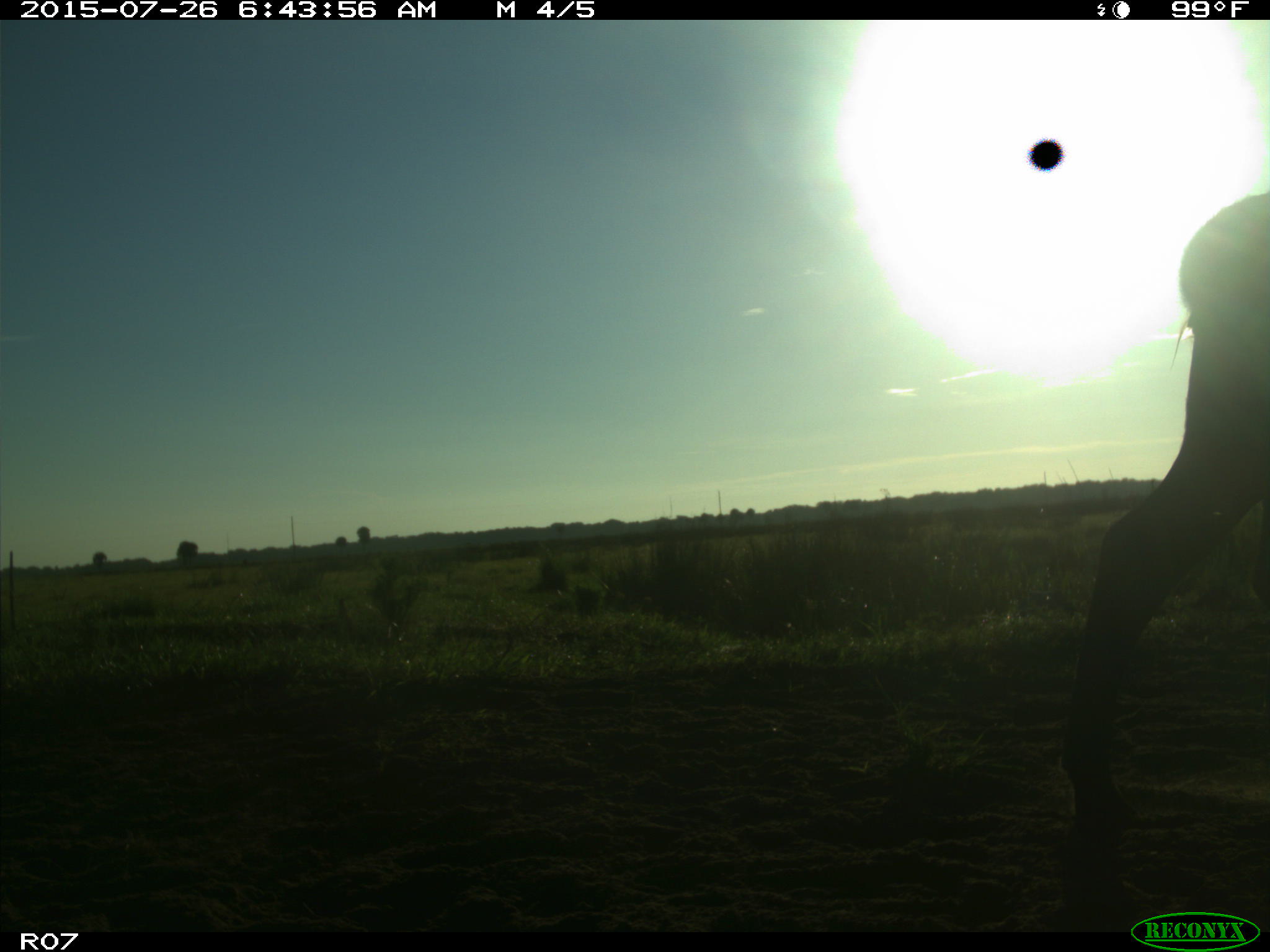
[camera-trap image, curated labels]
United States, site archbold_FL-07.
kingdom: Animalia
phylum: Chordata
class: Mammalia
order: Artiodactyla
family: Bovidae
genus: Bos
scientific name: Bos taurus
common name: domestic cow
Bos taurus (domestic cow).